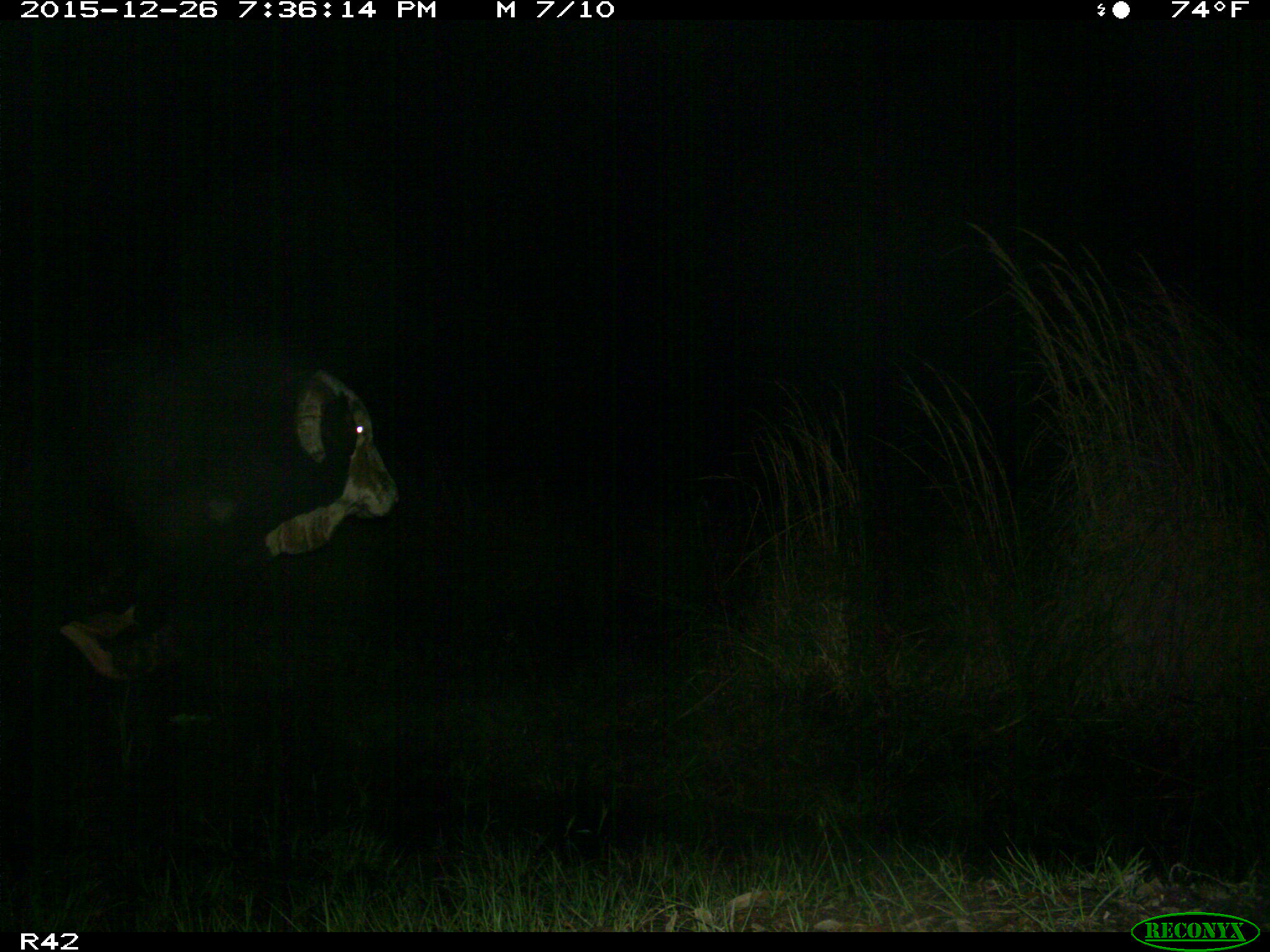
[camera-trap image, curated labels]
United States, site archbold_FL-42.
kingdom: Animalia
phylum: Chordata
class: Mammalia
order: Artiodactyla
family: Bovidae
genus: Bos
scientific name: Bos taurus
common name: domestic cow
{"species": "Bos taurus (domestic cow)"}